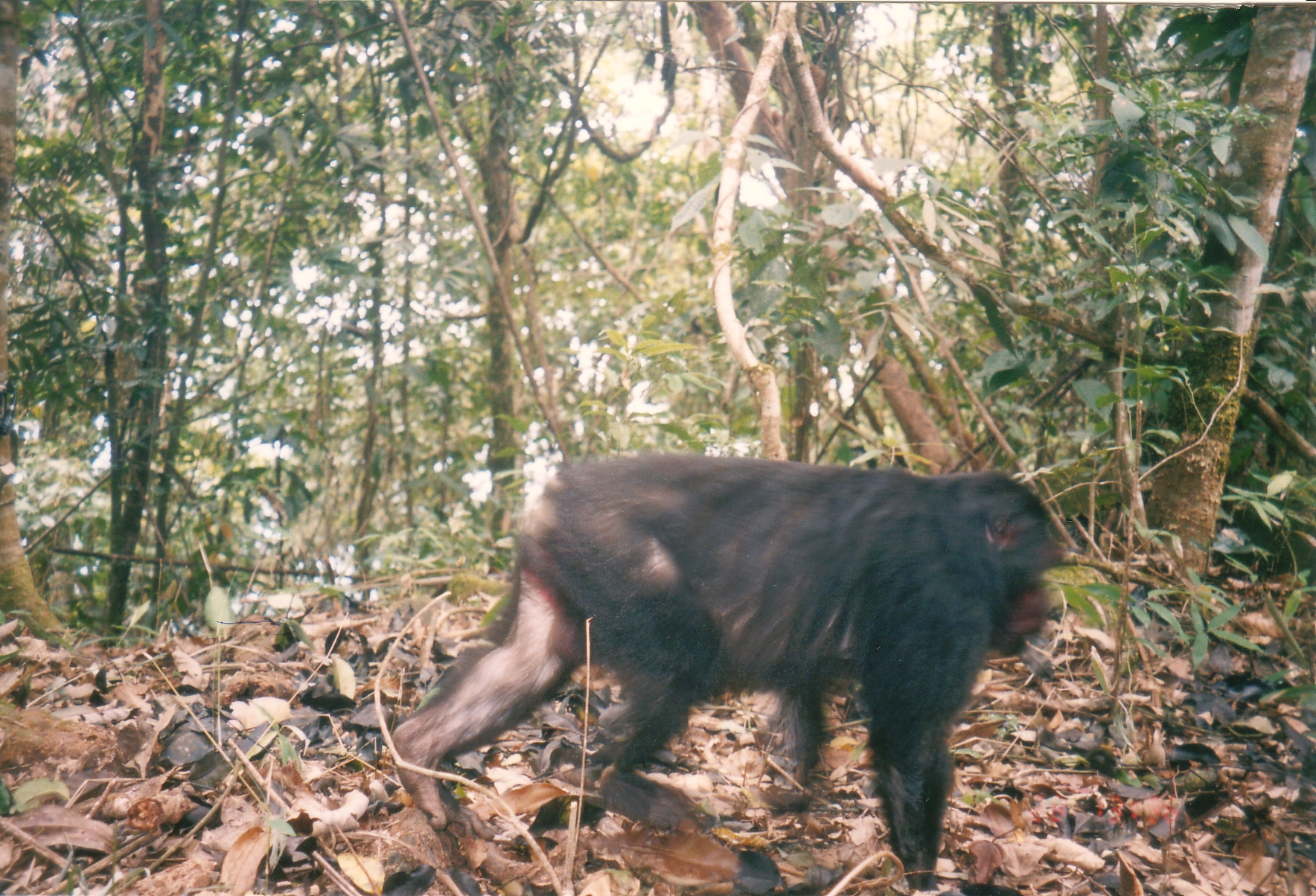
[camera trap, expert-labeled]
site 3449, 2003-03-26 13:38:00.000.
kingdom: Animalia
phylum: Chordata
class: Mammalia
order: Primates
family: Cercopithecidae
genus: Macaca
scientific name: Macaca arctoides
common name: stump-tailed macaque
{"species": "Macaca arctoides (stump-tailed macaque)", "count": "1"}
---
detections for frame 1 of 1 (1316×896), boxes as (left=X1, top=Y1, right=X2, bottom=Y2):
macaca arctoides: (left=390, top=454, right=1063, bottom=884)